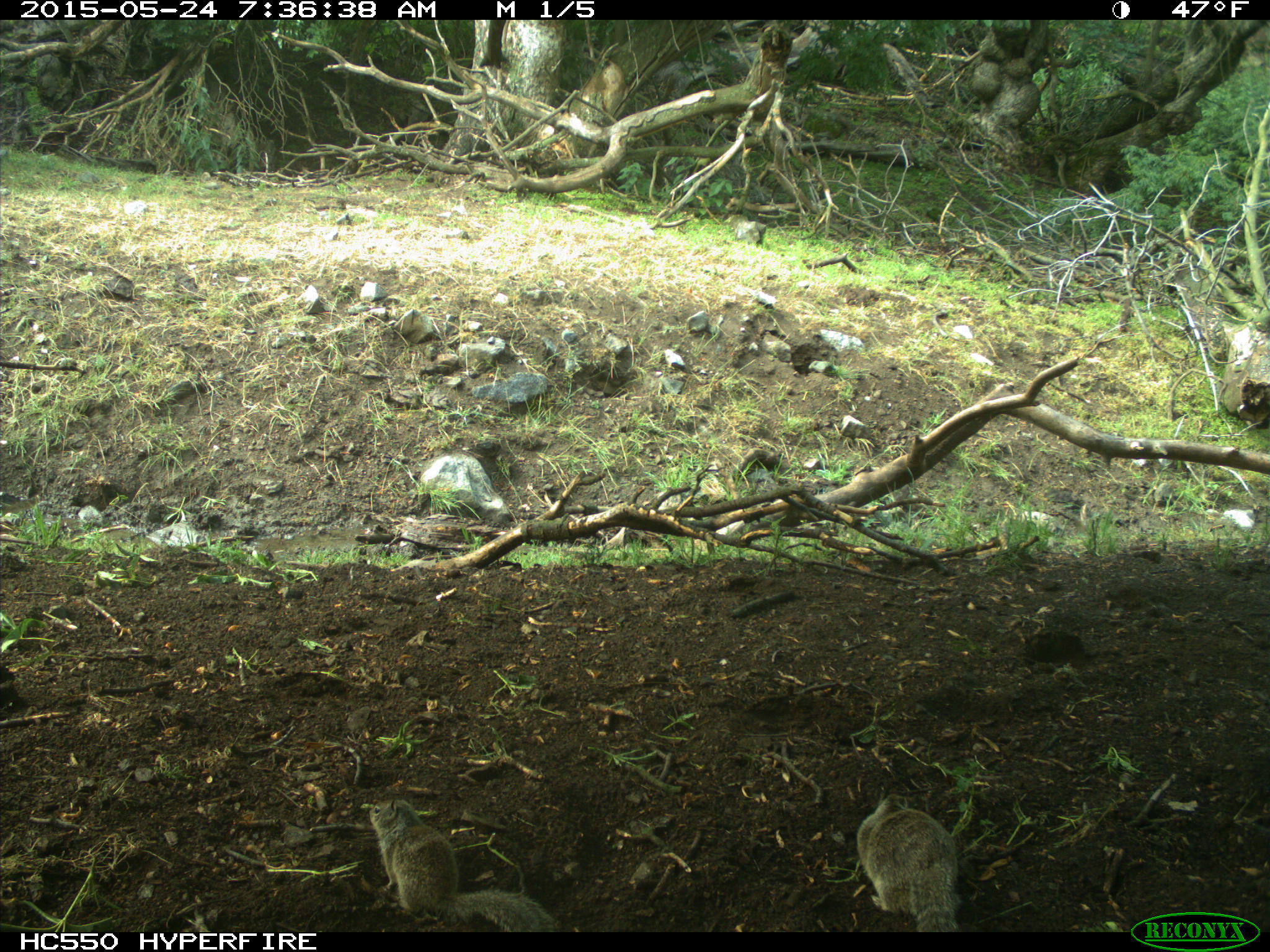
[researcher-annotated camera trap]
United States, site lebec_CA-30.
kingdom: Animalia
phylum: Chordata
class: Mammalia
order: Rodentia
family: Sciuridae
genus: Otospermophilus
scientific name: Otospermophilus beecheyi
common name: california ground squirrel